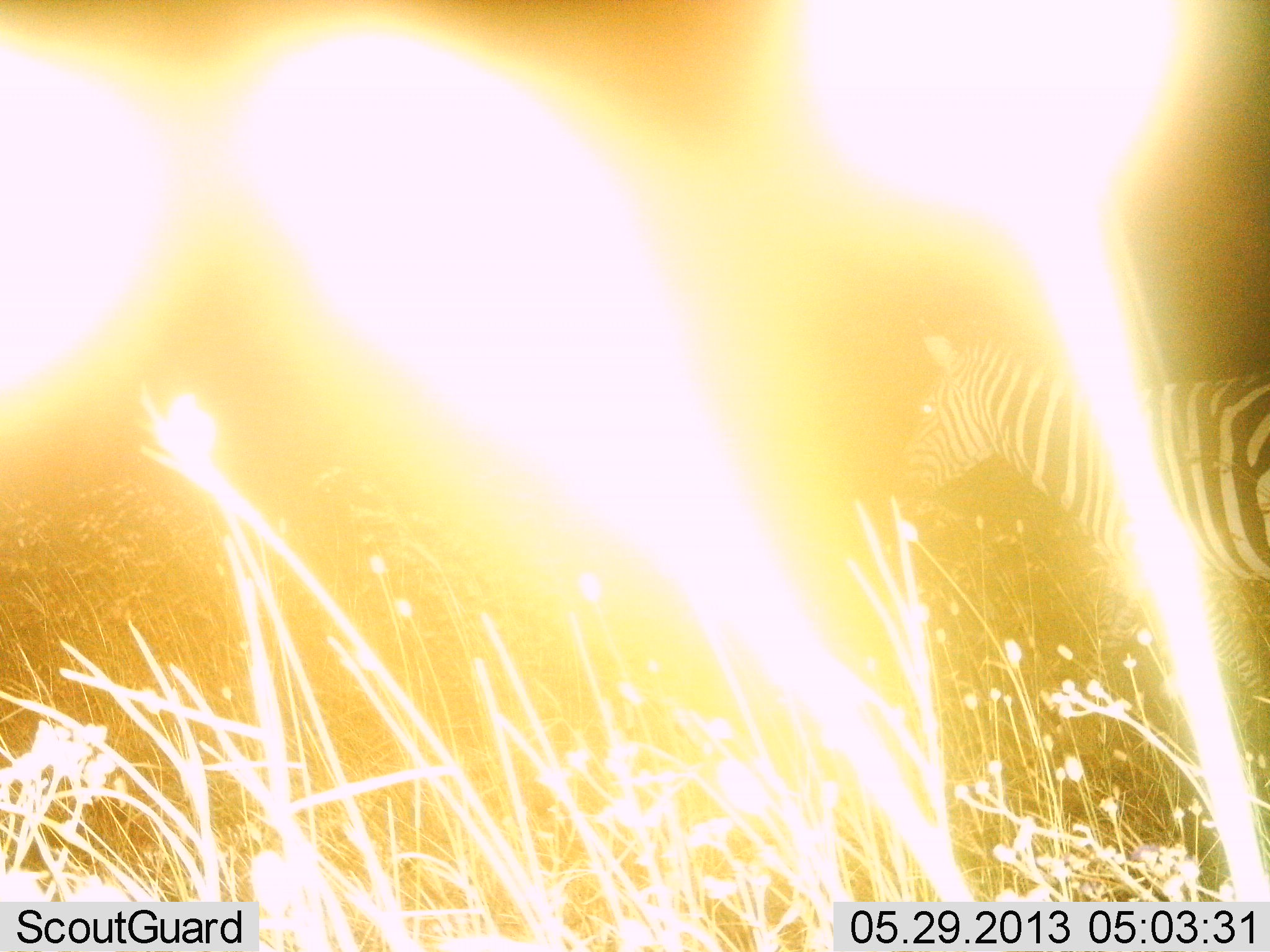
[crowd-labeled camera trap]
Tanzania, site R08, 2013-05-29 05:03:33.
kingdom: Animalia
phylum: Chordata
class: Mammalia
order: Perissodactyla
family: Equidae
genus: Equus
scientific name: Equus quagga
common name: plains zebra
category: zebra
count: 1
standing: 86%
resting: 0%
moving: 14%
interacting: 0%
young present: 0%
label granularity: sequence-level